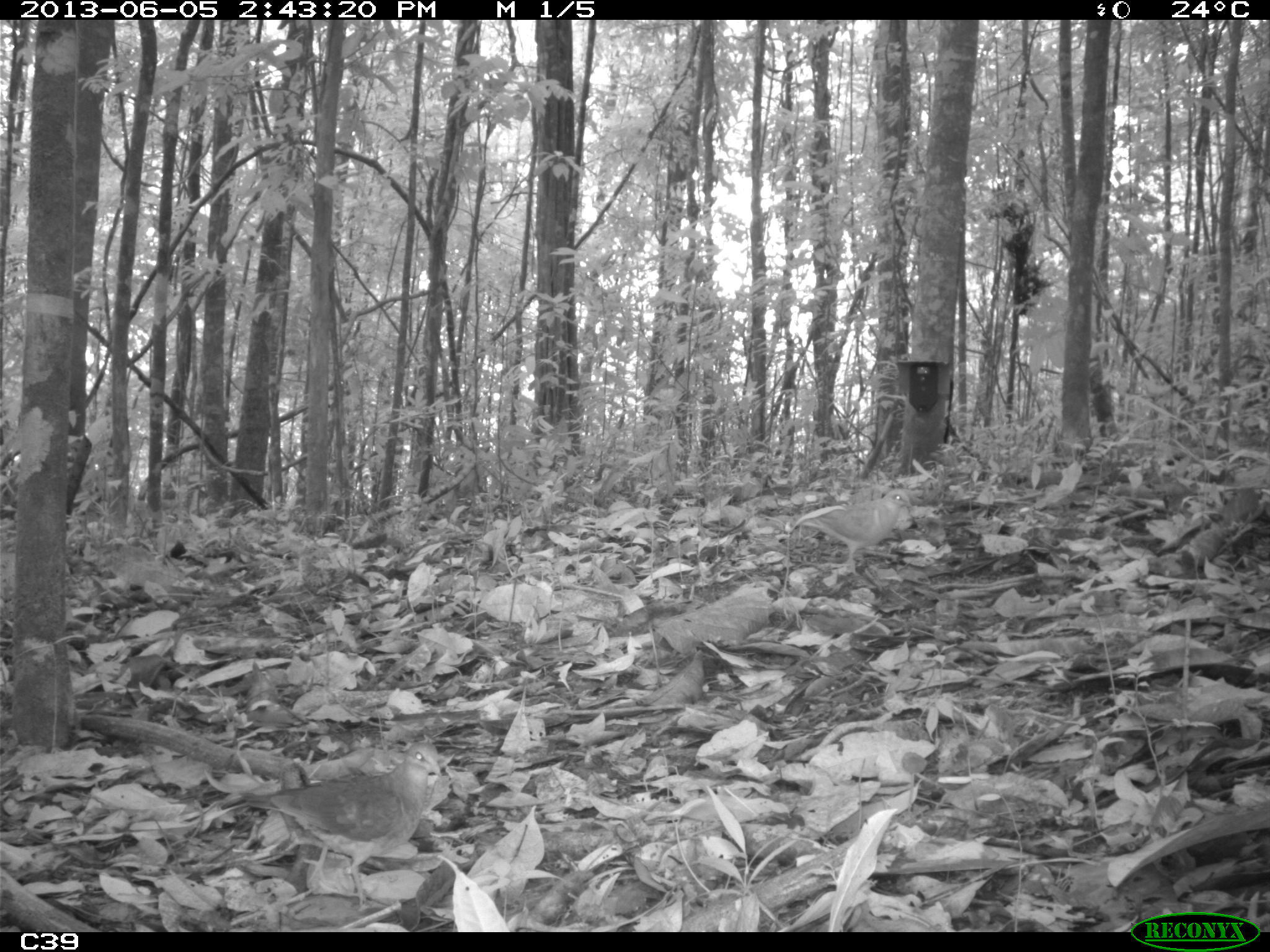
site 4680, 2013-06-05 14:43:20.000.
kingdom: Animalia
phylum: Chordata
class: Aves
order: Columbiformes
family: Columbidae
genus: Geotrygon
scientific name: Geotrygon montana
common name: ruddy quail-dove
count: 2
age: adult